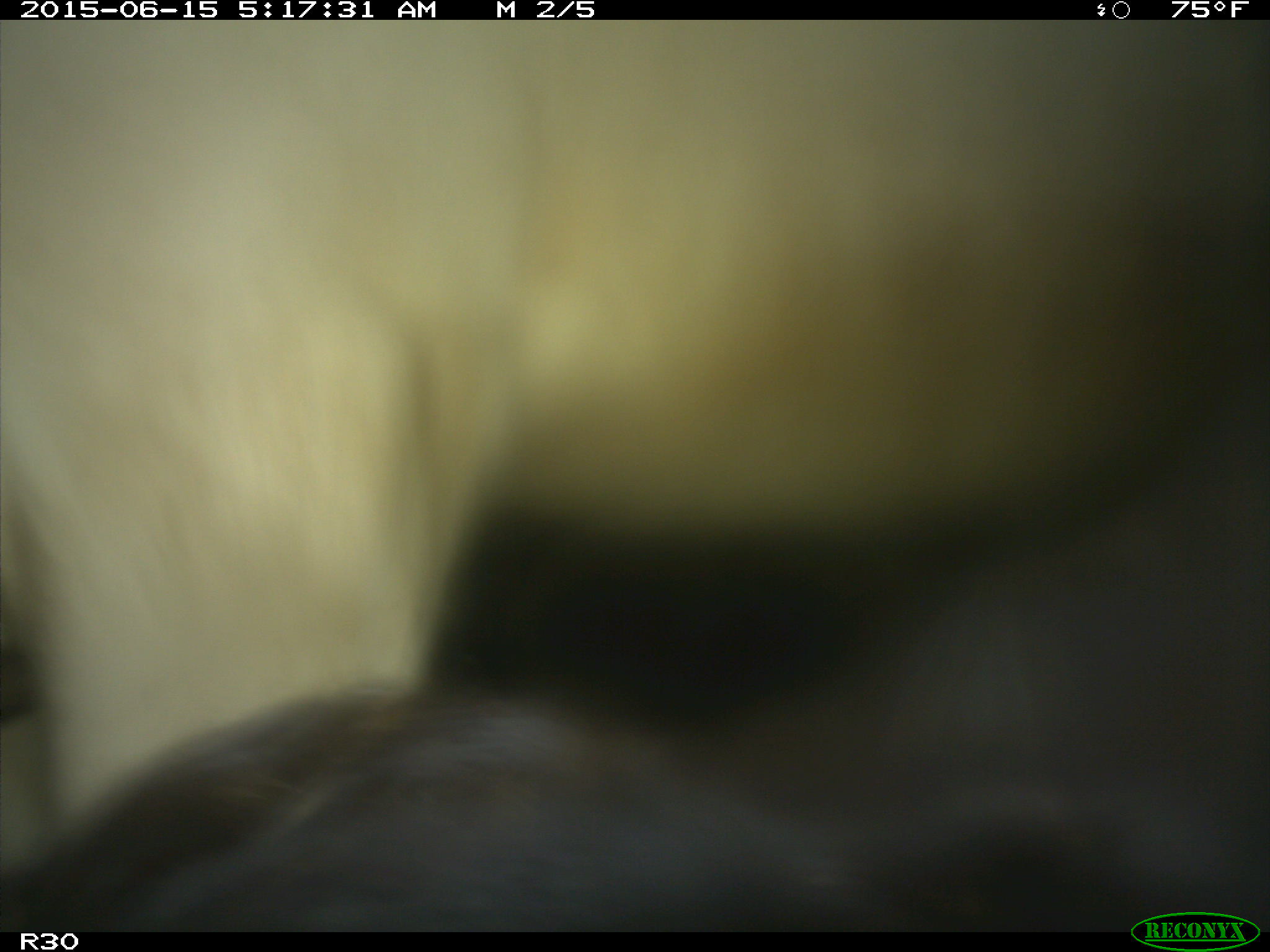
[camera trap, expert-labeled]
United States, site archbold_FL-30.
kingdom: Animalia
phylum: Chordata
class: Mammalia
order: Artiodactyla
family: Bovidae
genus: Bos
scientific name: Bos taurus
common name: domestic cow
Bos taurus (domestic cow).